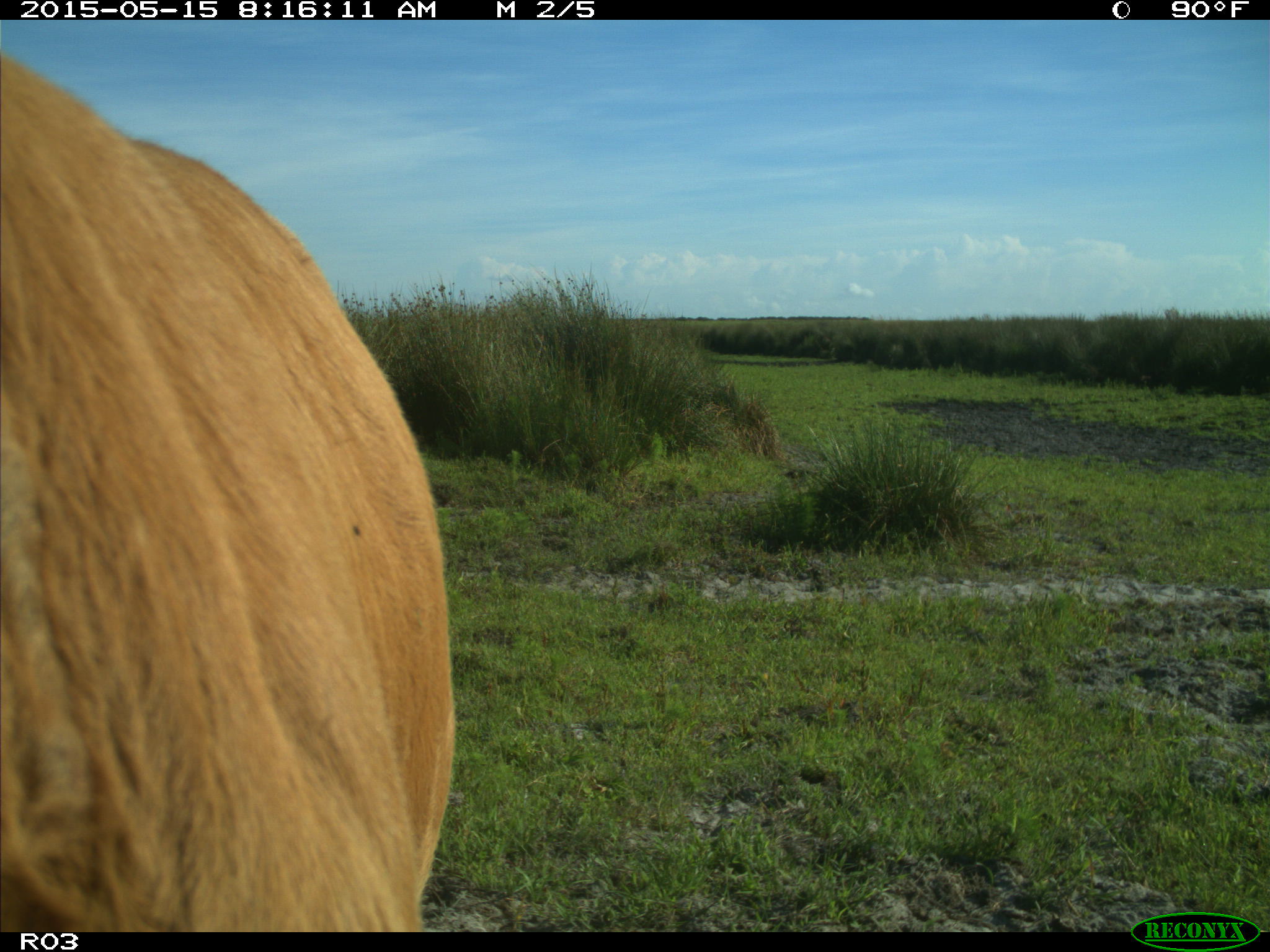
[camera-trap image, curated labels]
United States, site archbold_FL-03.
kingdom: Animalia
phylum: Chordata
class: Mammalia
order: Artiodactyla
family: Bovidae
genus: Bos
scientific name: Bos taurus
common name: domestic cow